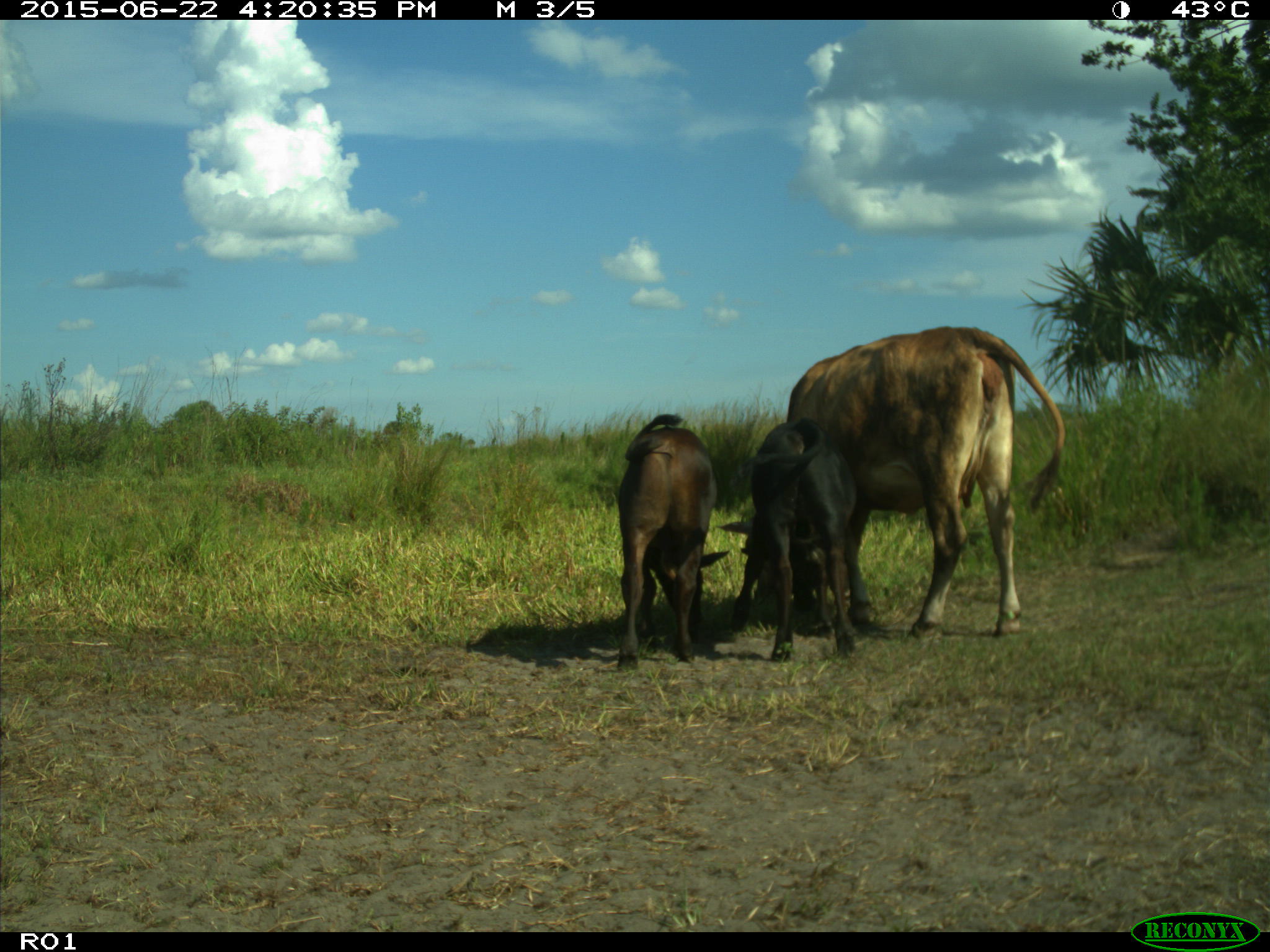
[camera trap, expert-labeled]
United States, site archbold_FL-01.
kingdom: Animalia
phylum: Chordata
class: Mammalia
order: Artiodactyla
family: Bovidae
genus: Bos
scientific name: Bos taurus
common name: domestic cow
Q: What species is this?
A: Bos taurus (domestic cow).